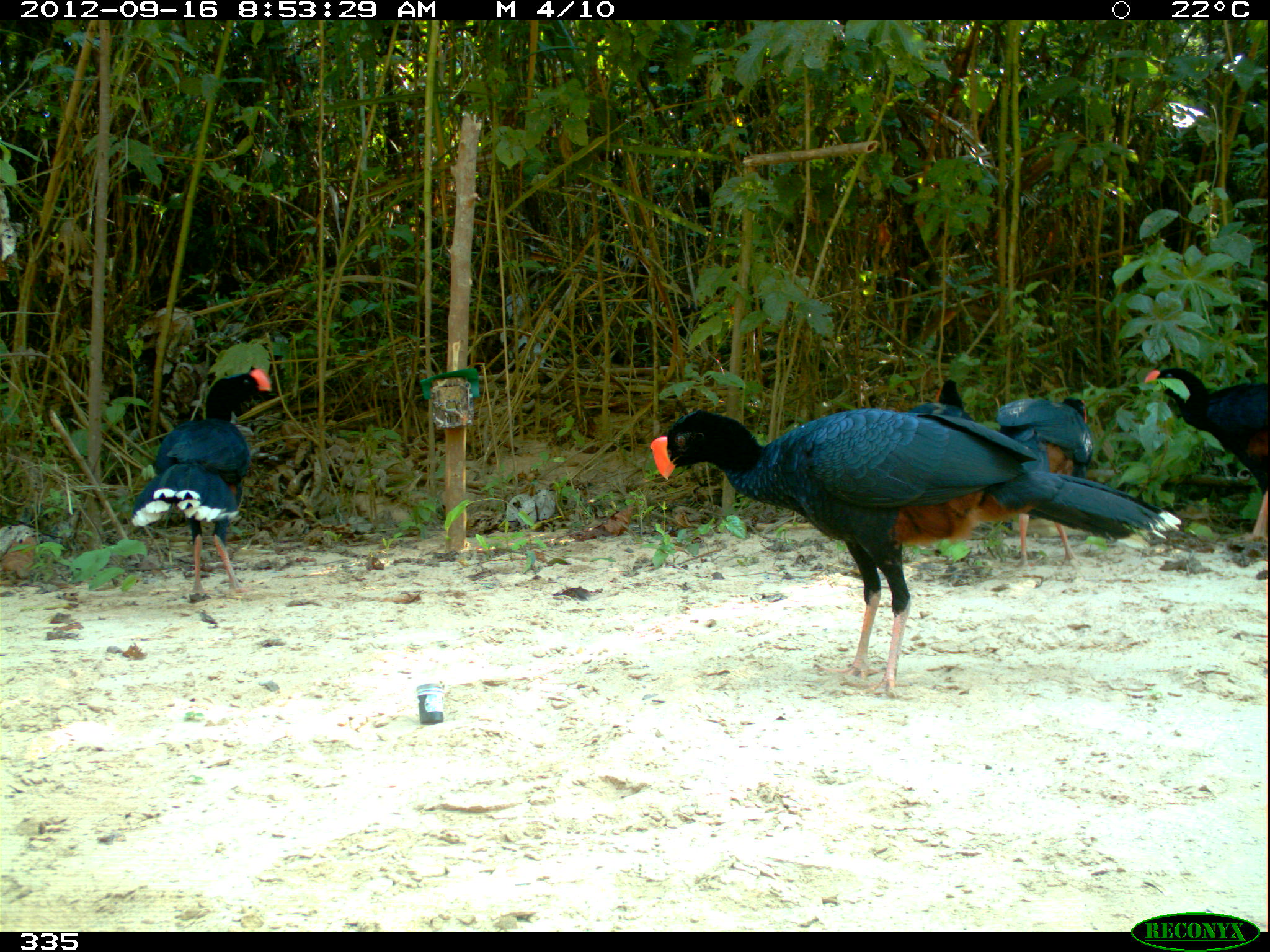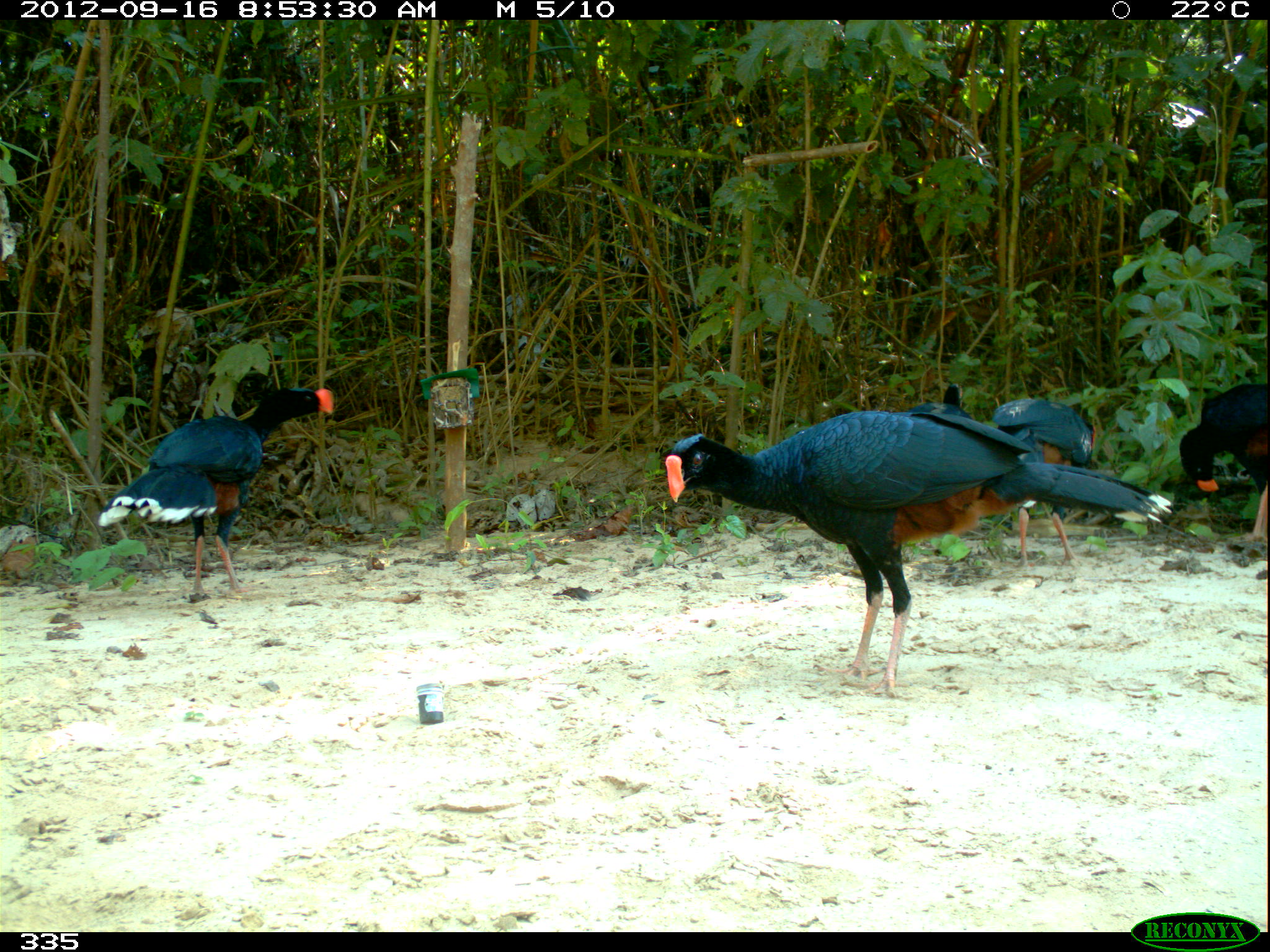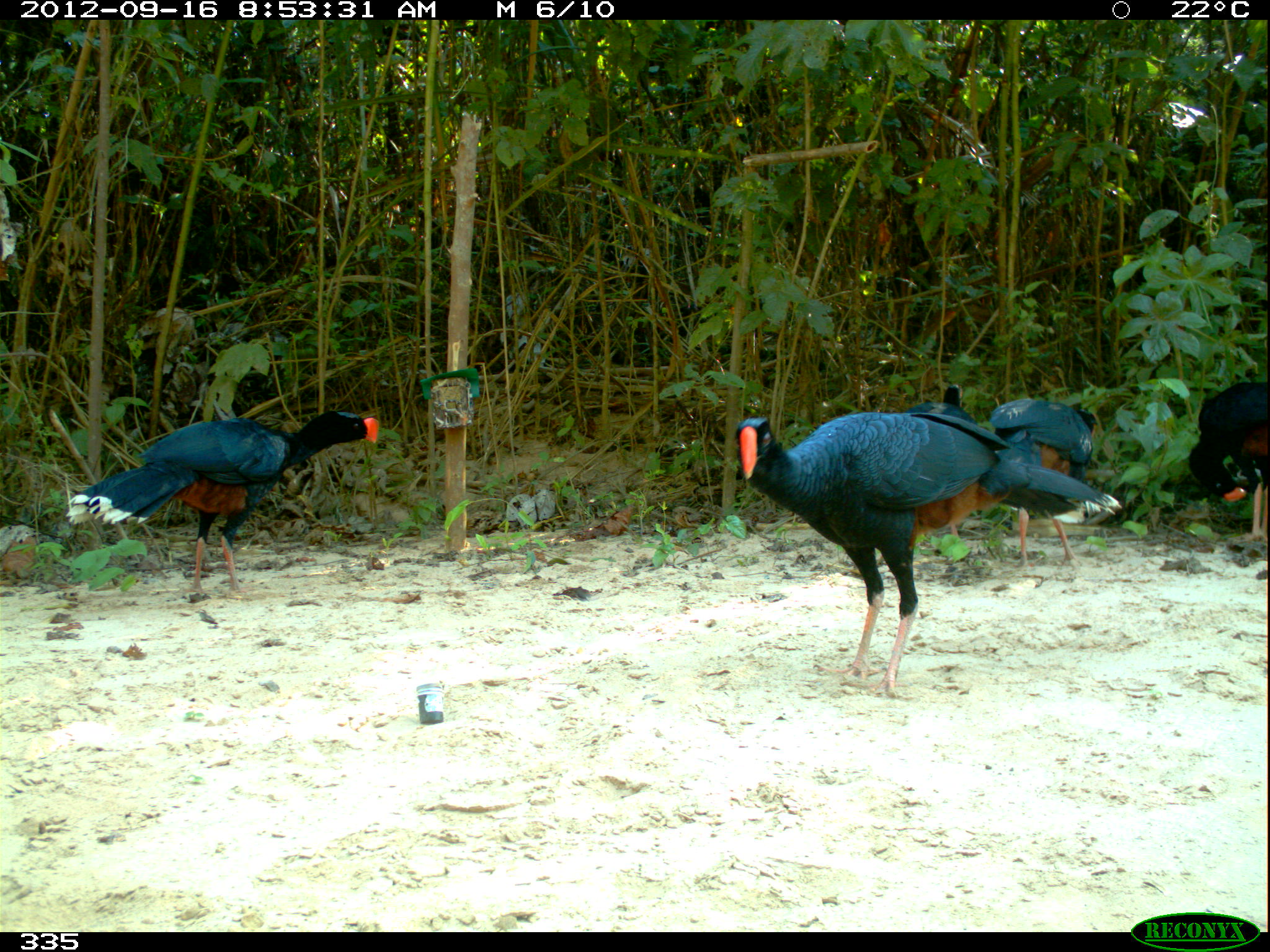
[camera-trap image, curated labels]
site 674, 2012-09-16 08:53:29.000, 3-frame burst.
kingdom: Animalia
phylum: Chordata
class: Aves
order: Galliformes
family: Cracidae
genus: Mitu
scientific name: Mitu tuberosum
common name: razor-billed curassow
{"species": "Mitu tuberosum (razor-billed curassow)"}